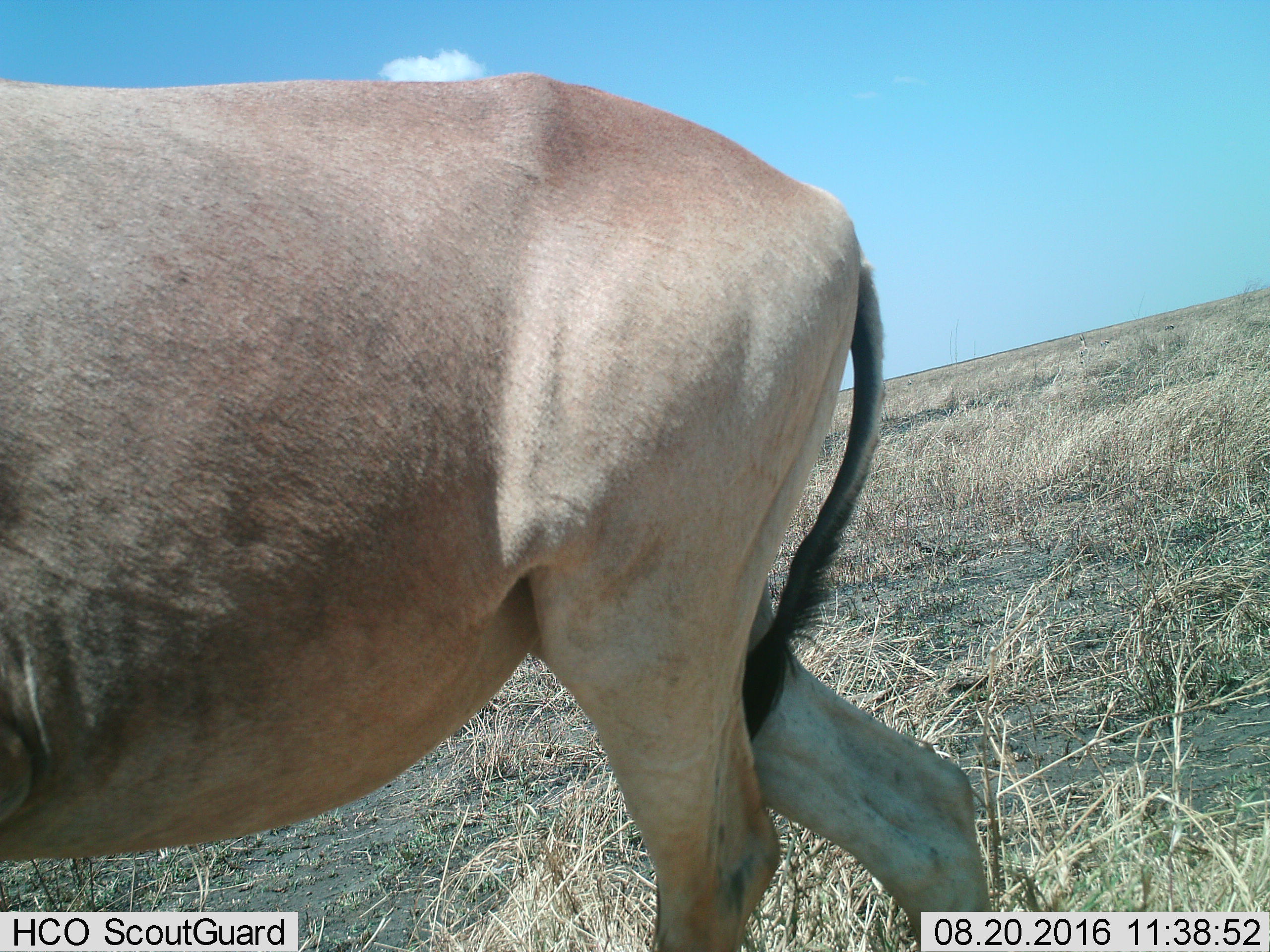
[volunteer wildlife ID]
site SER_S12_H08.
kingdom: Animalia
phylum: Chordata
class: Mammalia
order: Artiodactyla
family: Bovidae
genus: Alcelaphus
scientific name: Alcelaphus buselaphus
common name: hartebeest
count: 1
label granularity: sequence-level